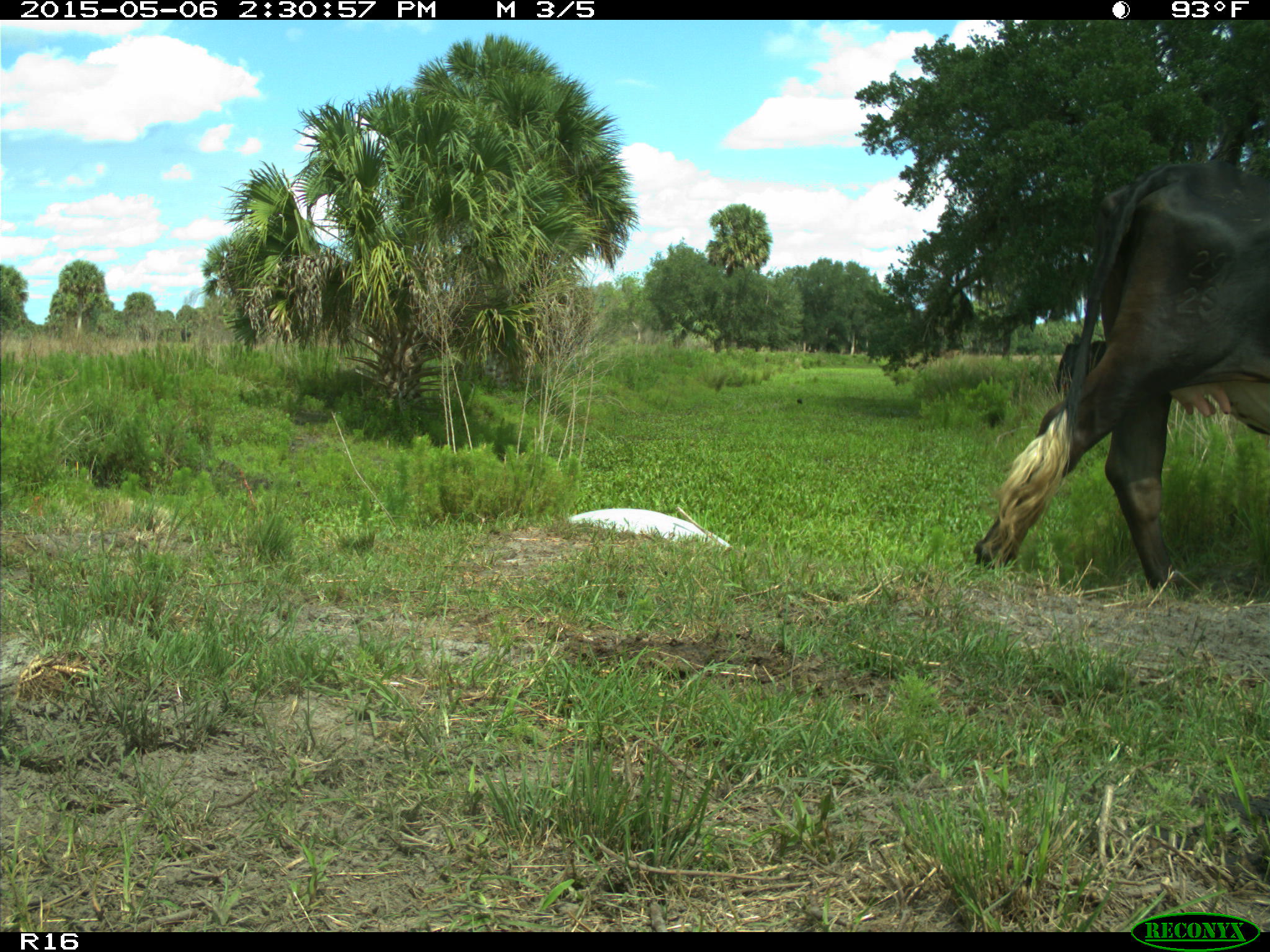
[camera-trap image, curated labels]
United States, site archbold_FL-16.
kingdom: Animalia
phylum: Chordata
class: Mammalia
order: Artiodactyla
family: Bovidae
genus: Bos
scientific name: Bos taurus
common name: domestic cow